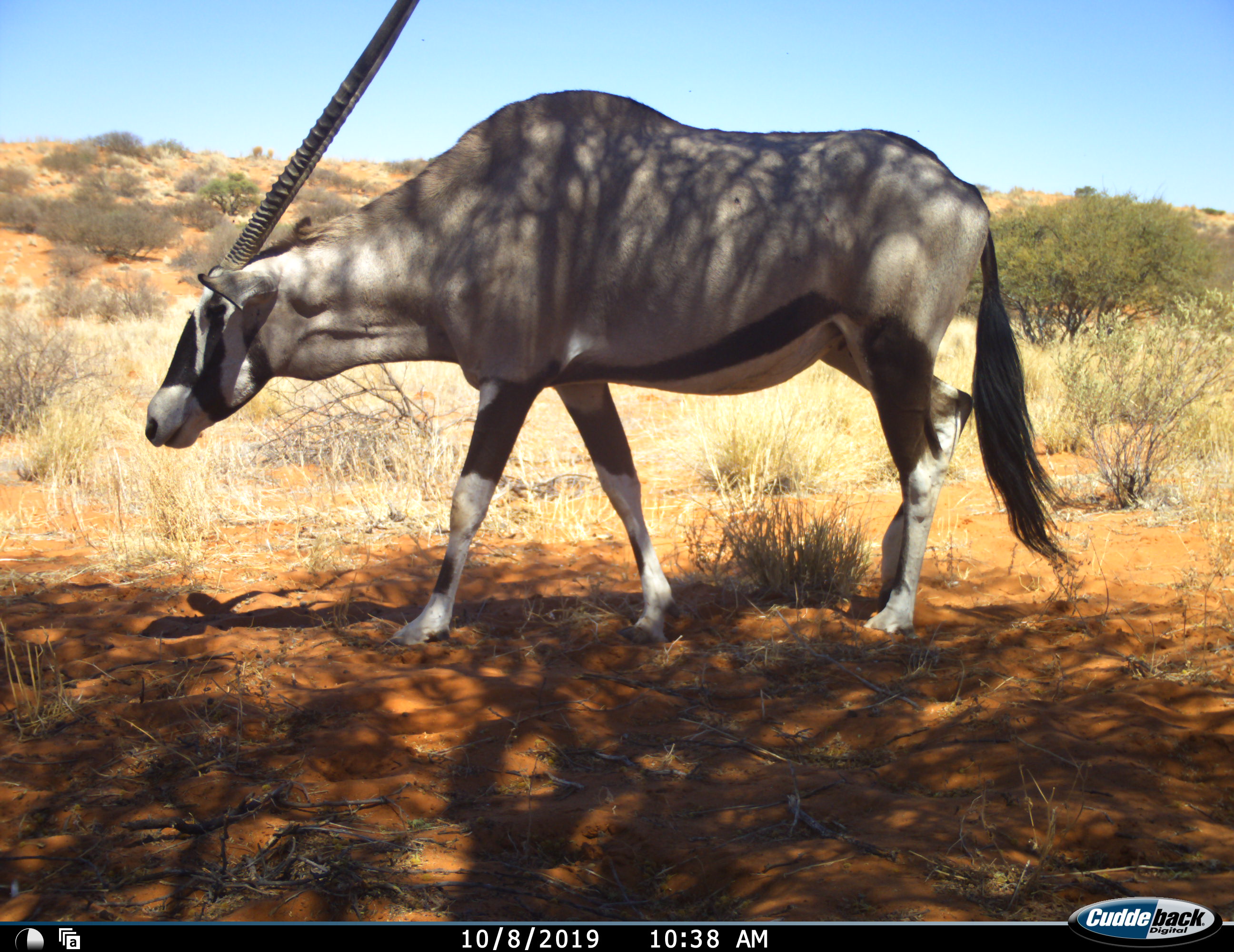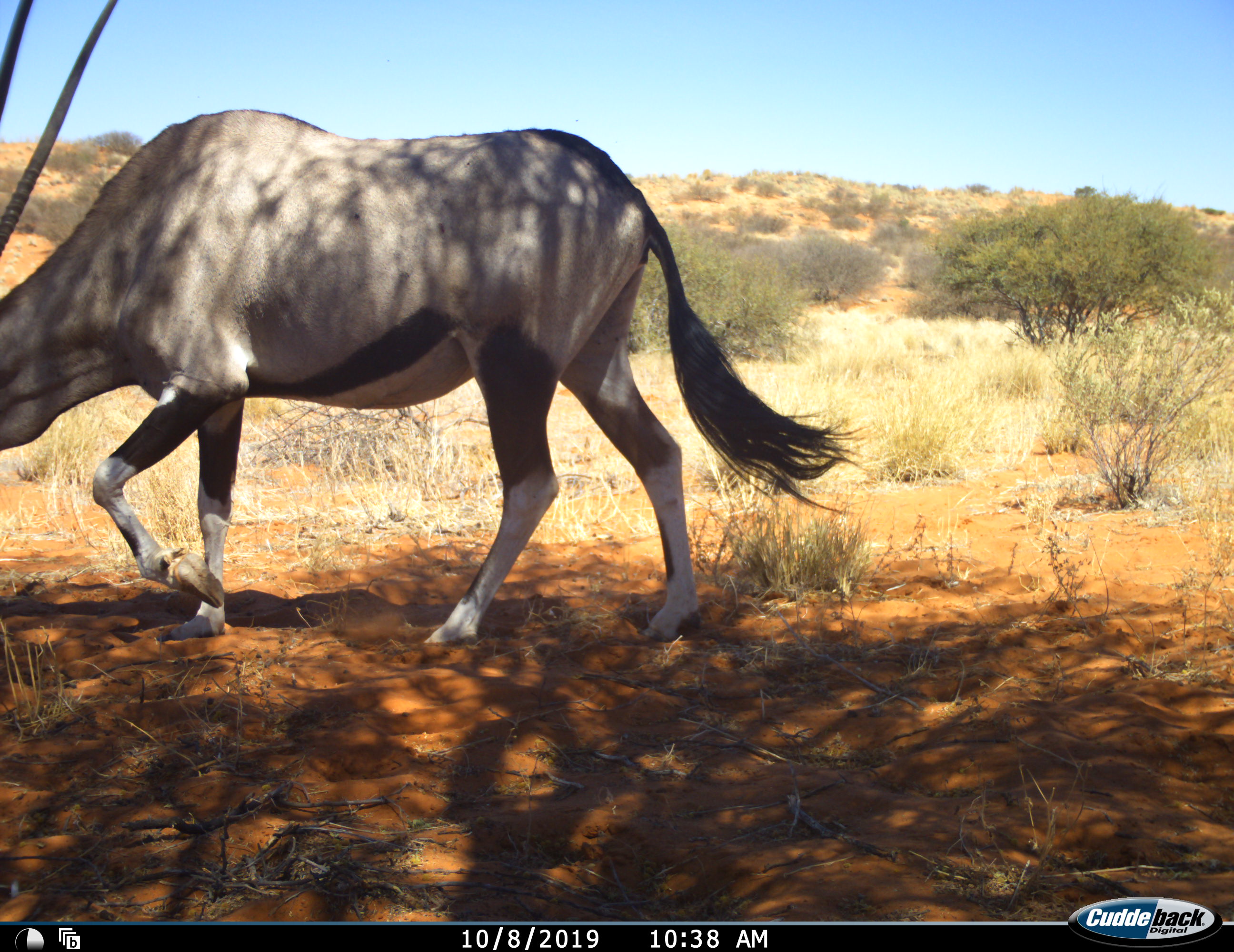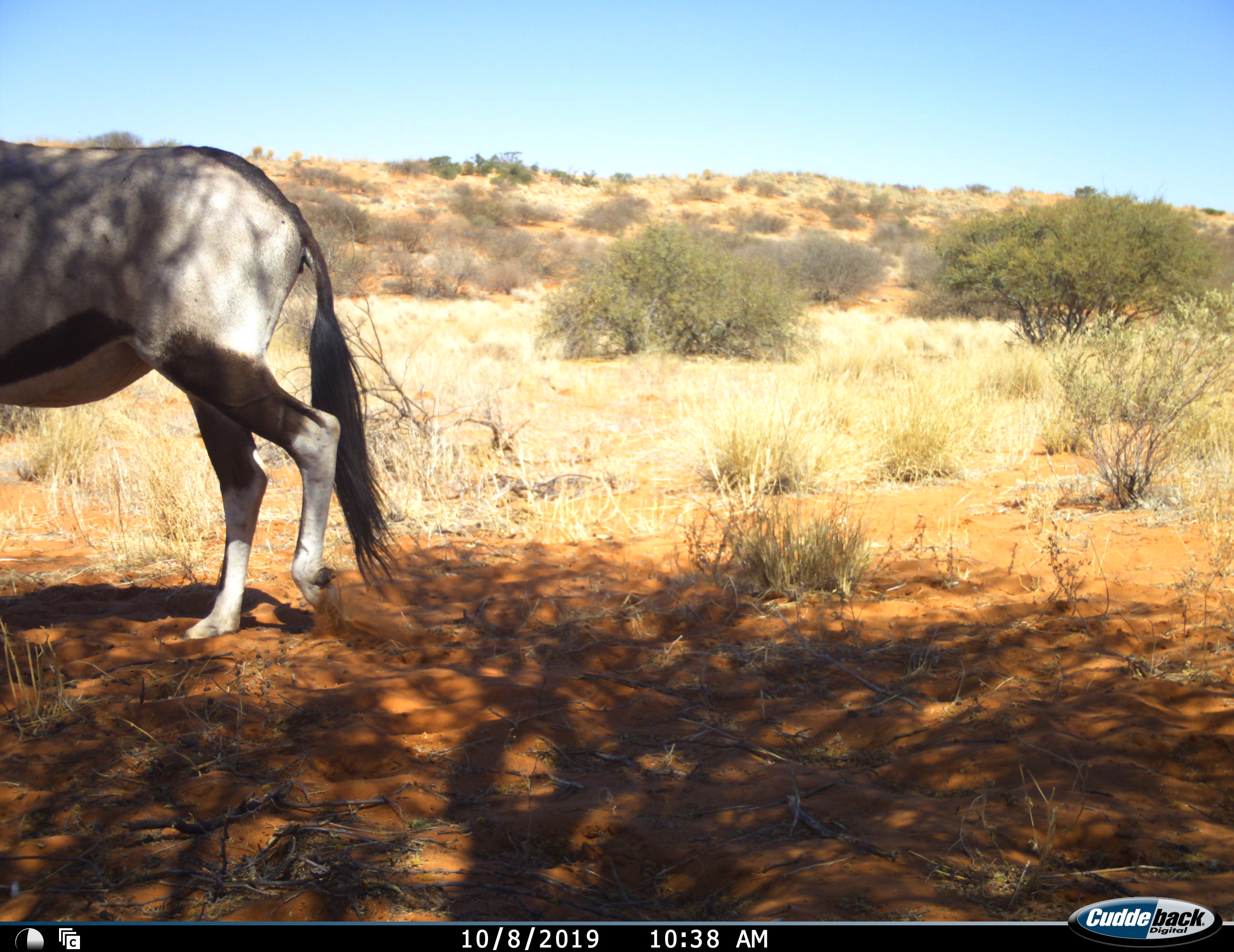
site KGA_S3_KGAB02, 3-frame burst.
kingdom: Animalia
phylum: Chordata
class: Mammalia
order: Artiodactyla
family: Bovidae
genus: Oryx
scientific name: Oryx gazella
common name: gemsbok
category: oryx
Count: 1.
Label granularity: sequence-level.